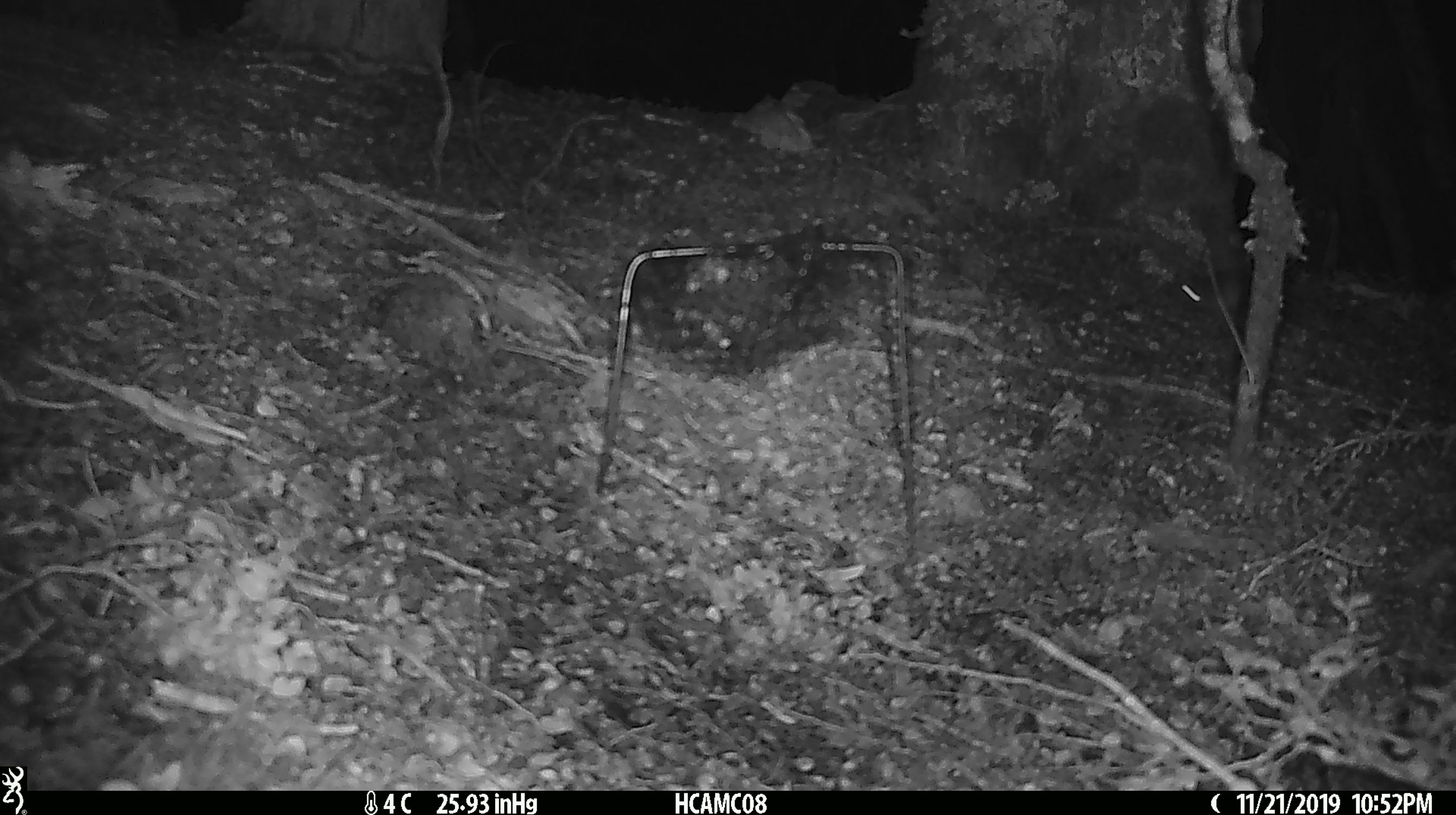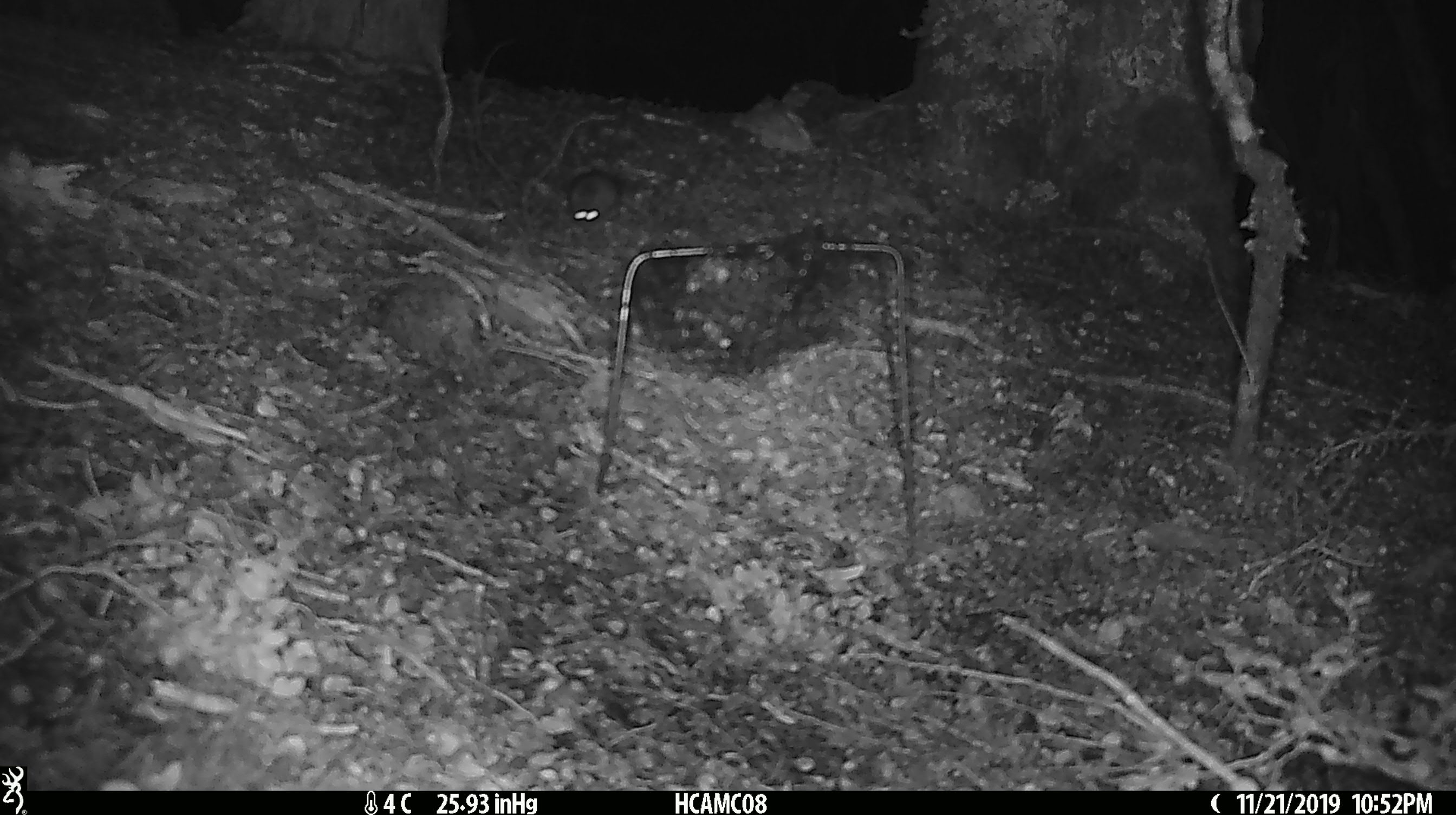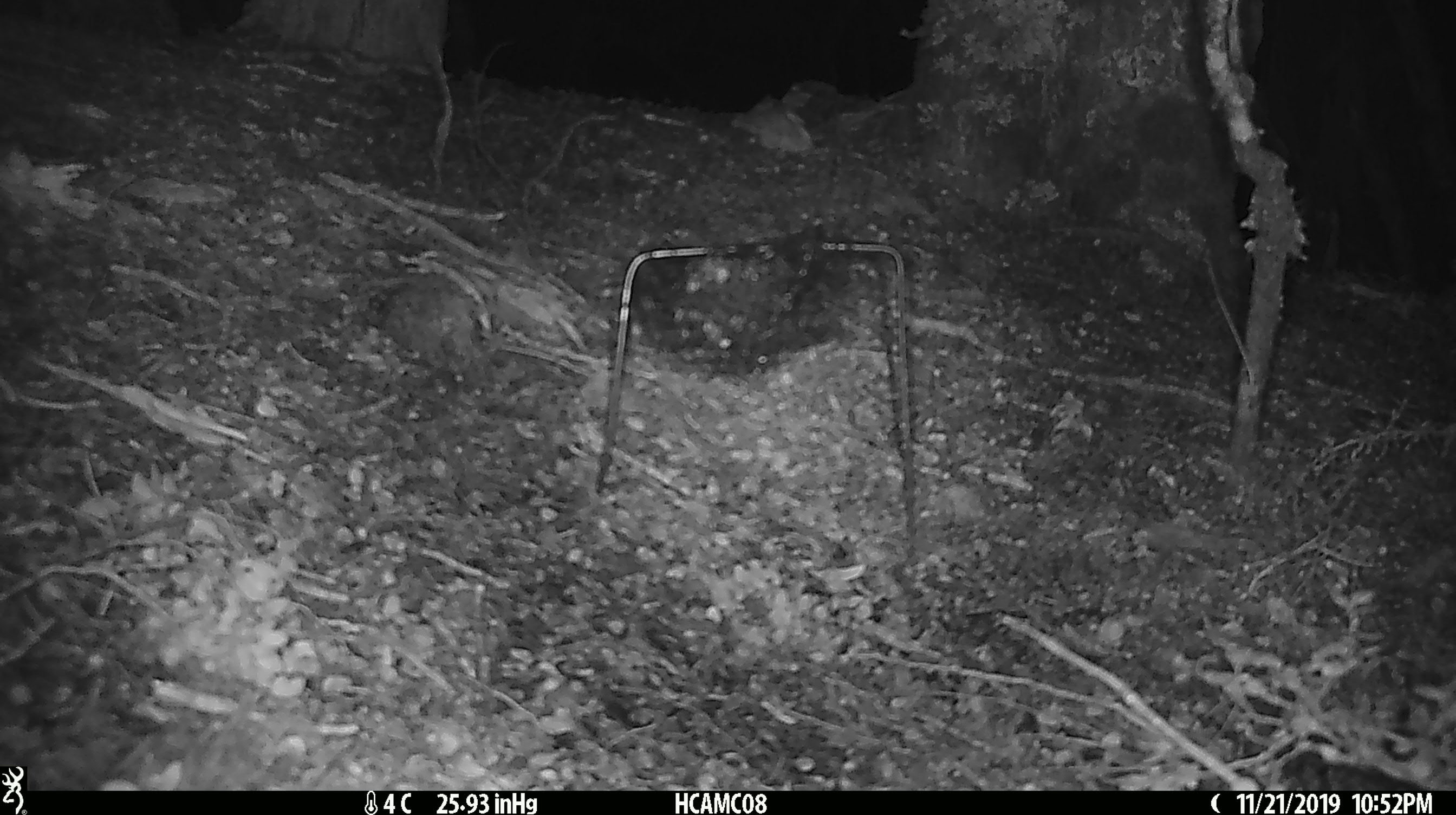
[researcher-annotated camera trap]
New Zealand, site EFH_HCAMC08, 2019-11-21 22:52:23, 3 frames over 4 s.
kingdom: Animalia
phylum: Chordata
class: Mammalia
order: Rodentia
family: Muridae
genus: Mus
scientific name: Mus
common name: mouse